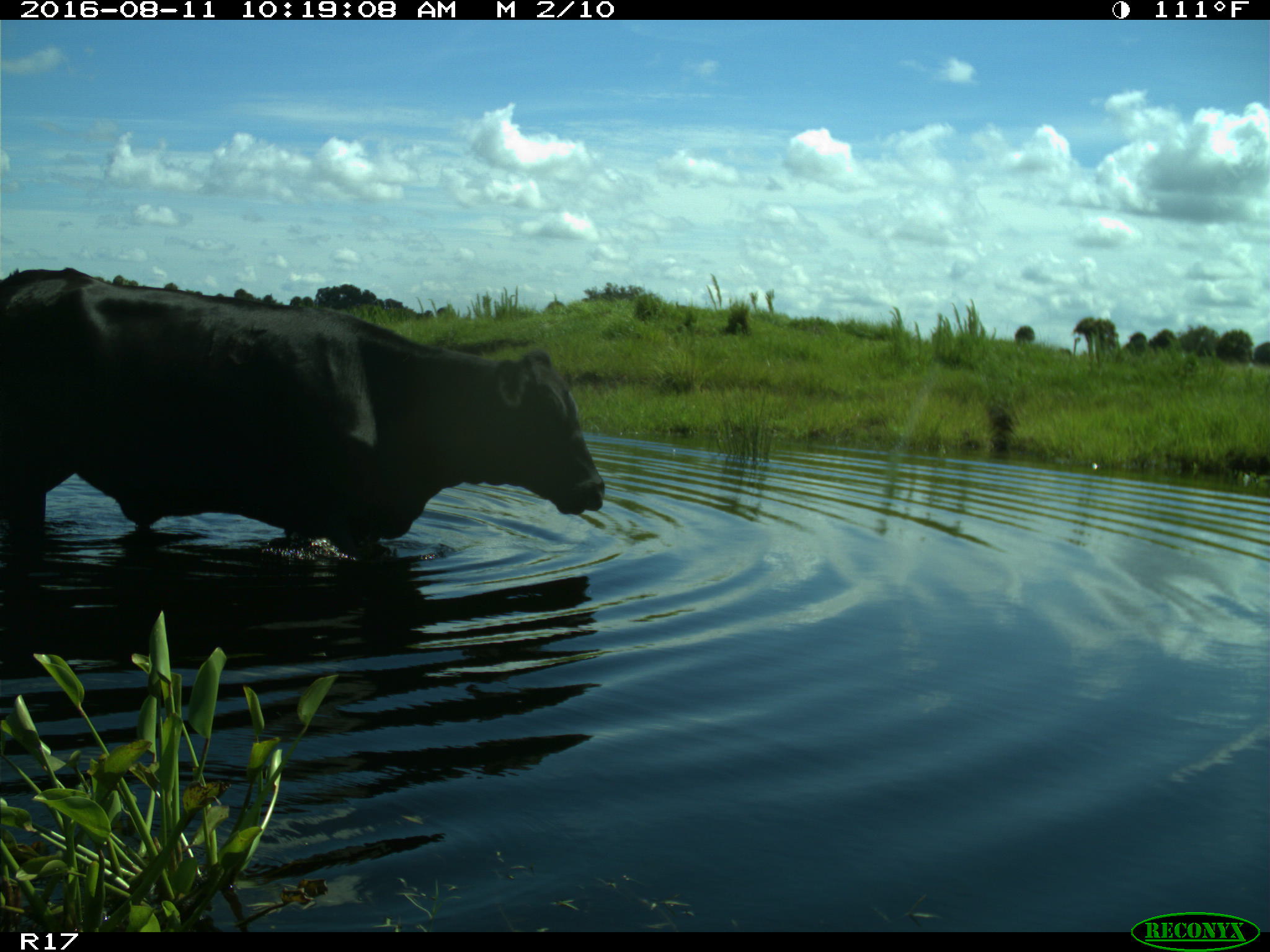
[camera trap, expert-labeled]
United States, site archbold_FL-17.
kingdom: Animalia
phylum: Chordata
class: Mammalia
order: Artiodactyla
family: Bovidae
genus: Bos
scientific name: Bos taurus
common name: domestic cow